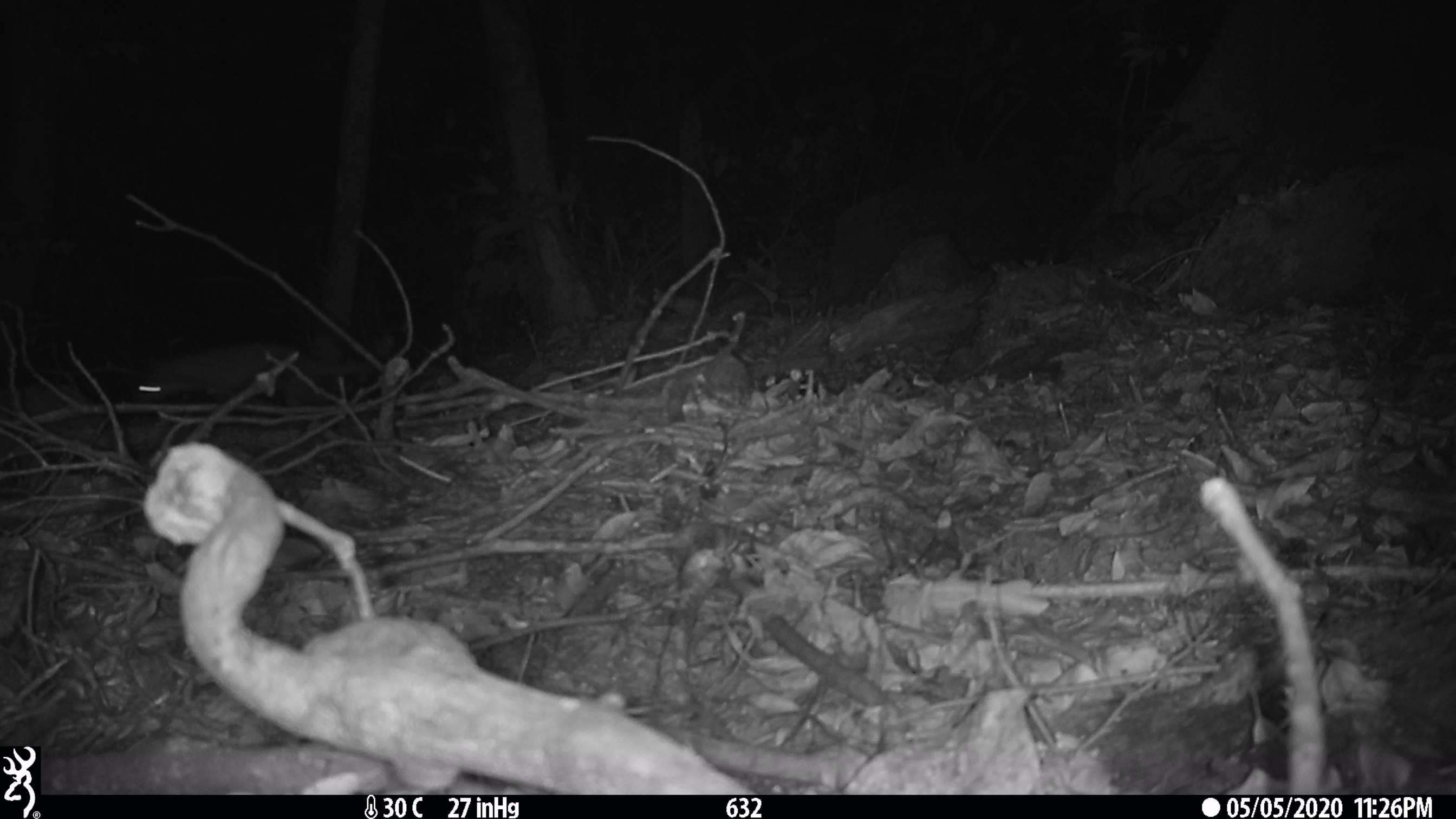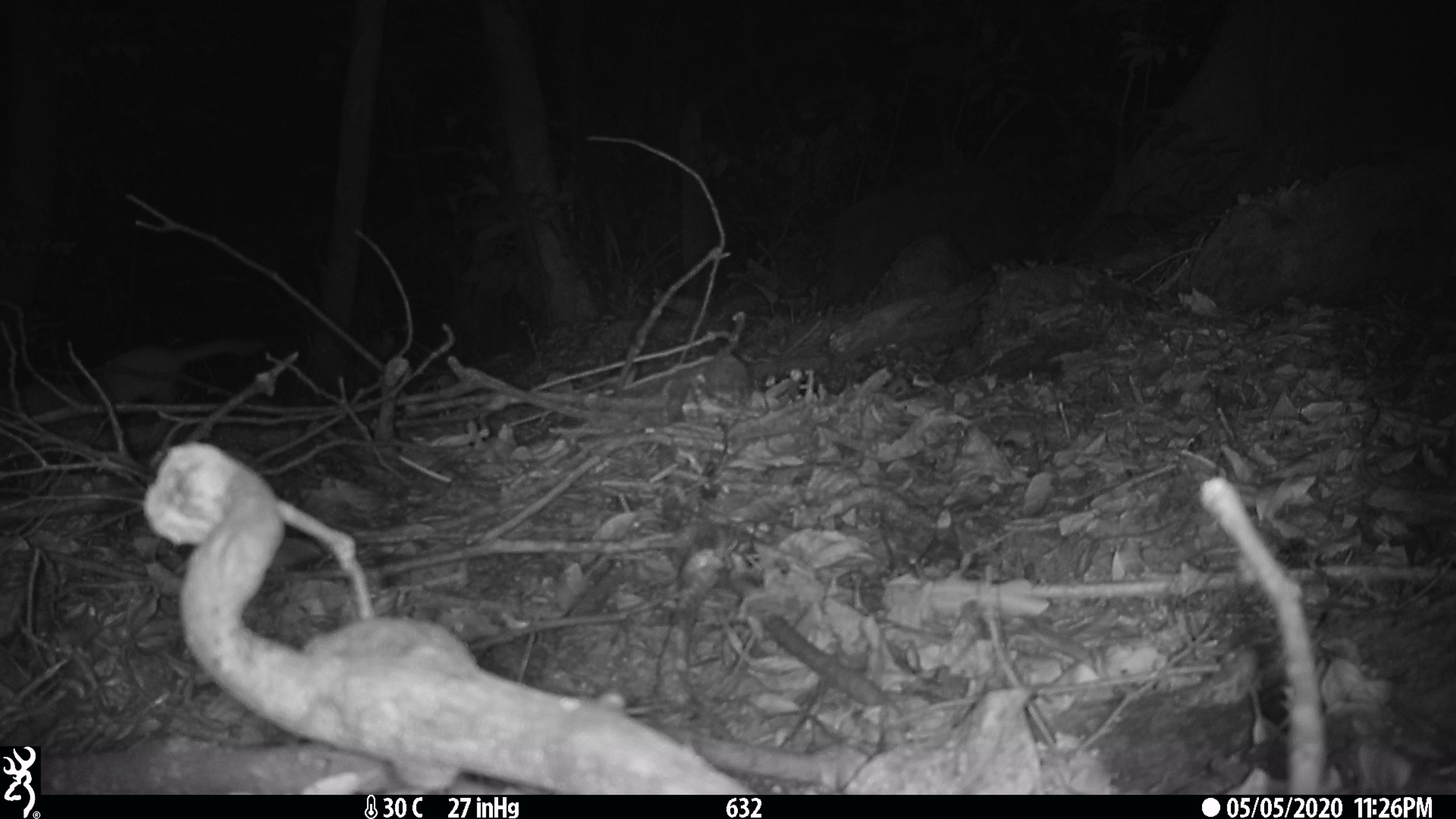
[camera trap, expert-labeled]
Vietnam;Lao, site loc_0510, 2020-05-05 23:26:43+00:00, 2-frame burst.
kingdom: Animalia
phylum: Chordata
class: Mammalia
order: Carnivora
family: Mustelidae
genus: Melogale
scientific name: Melogale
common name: ferret badger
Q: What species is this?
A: Ferret badger (Melogale).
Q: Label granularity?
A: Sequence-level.